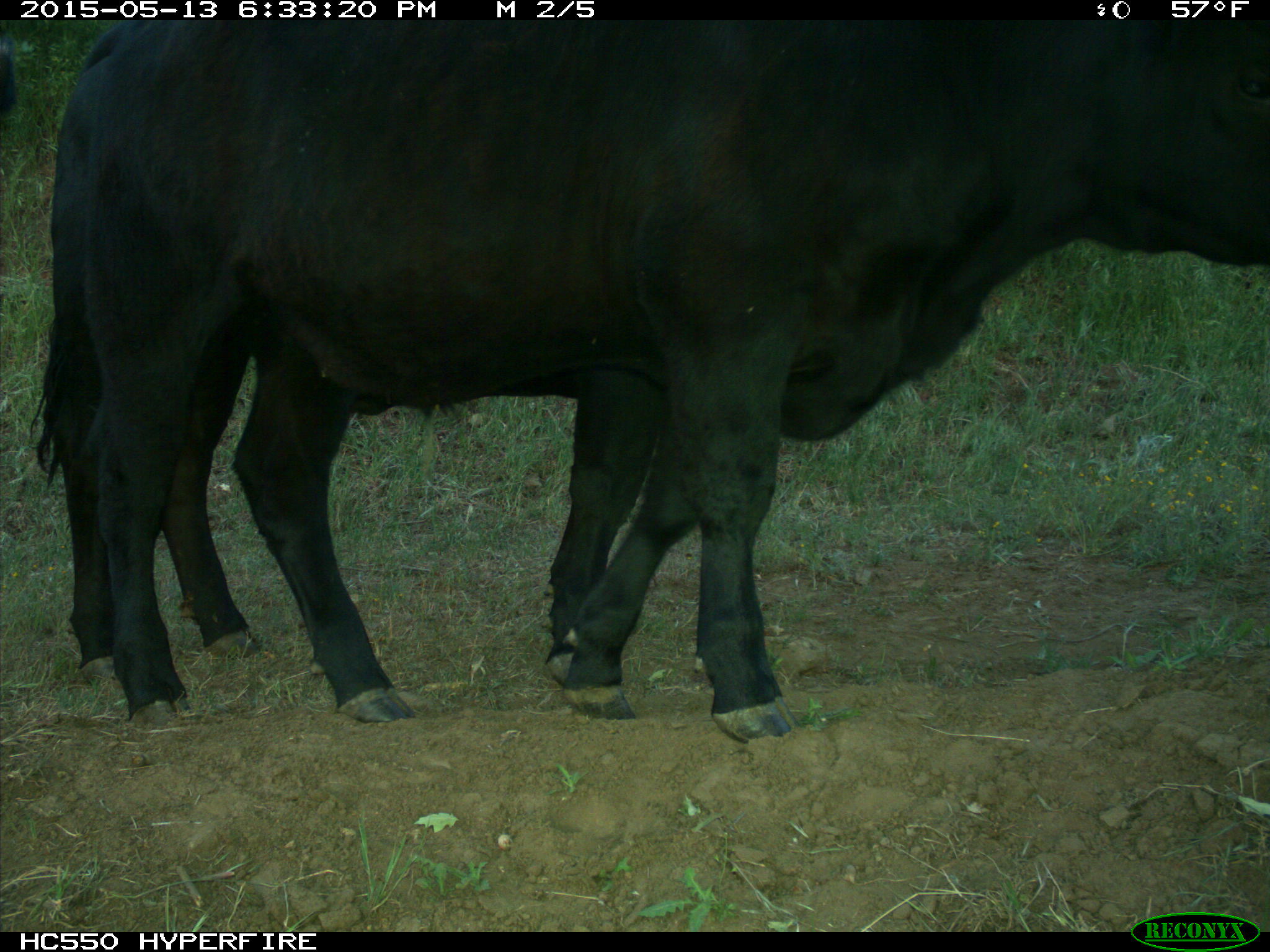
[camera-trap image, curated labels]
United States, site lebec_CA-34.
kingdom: Animalia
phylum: Chordata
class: Mammalia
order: Artiodactyla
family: Bovidae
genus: Bos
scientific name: Bos taurus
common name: domestic cow